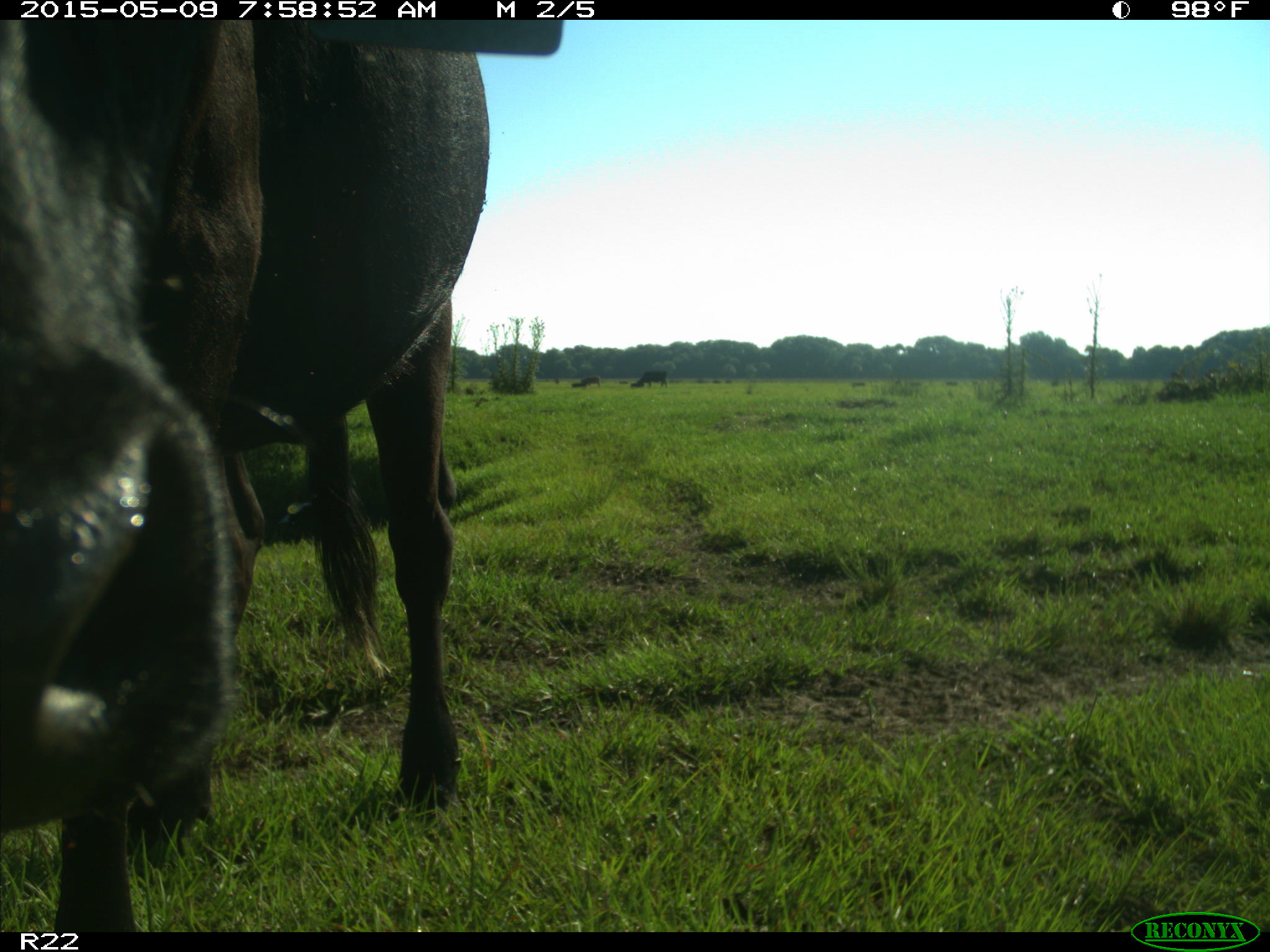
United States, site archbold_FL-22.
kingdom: Animalia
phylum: Chordata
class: Mammalia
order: Artiodactyla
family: Bovidae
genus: Bos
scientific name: Bos taurus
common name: domestic cow